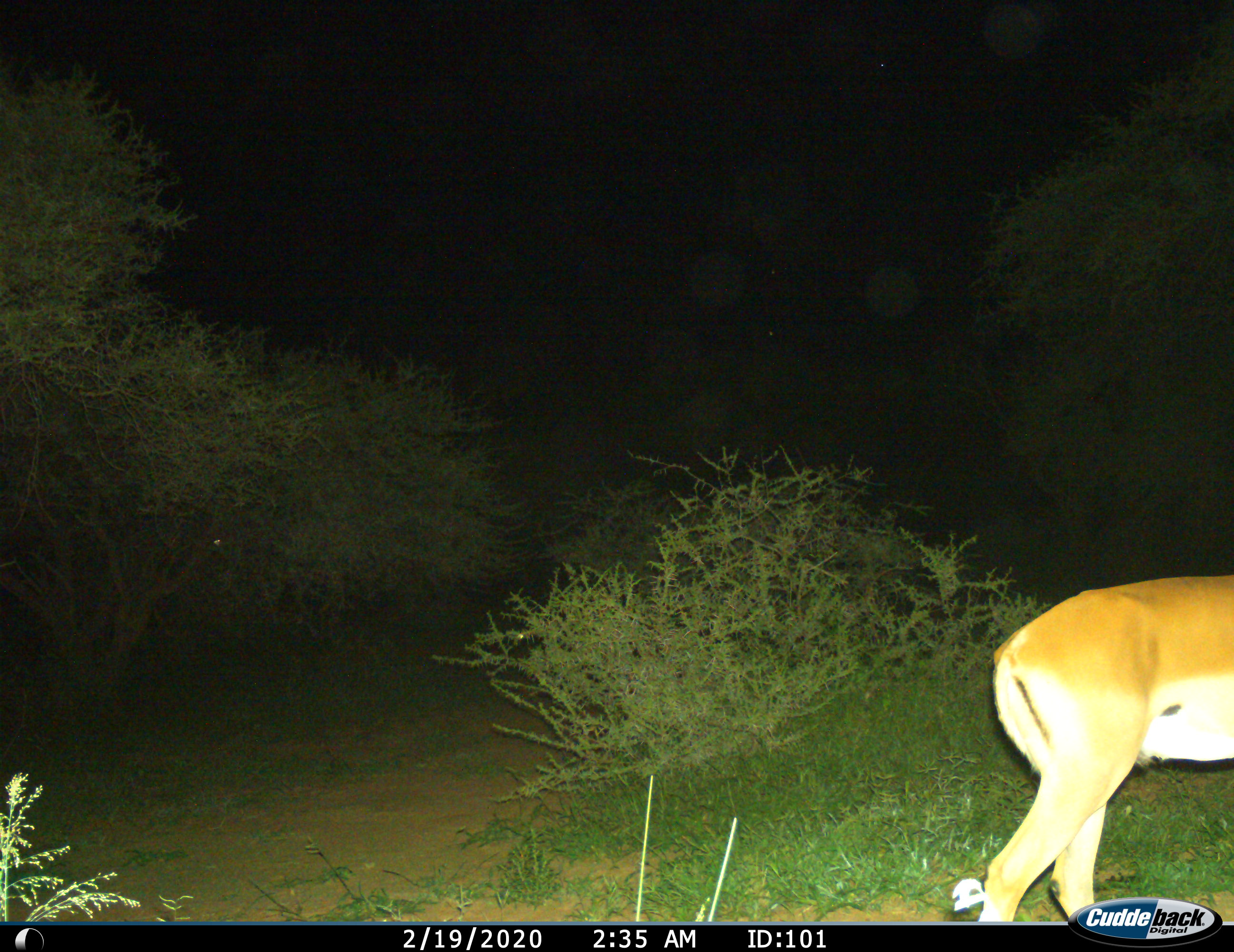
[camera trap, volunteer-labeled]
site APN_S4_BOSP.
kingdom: Animalia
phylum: Chordata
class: Mammalia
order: Artiodactyla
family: Bovidae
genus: Aepyceros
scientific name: Aepyceros melampus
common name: impala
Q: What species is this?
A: Impala (Aepyceros melampus).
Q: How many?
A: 1.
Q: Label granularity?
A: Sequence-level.